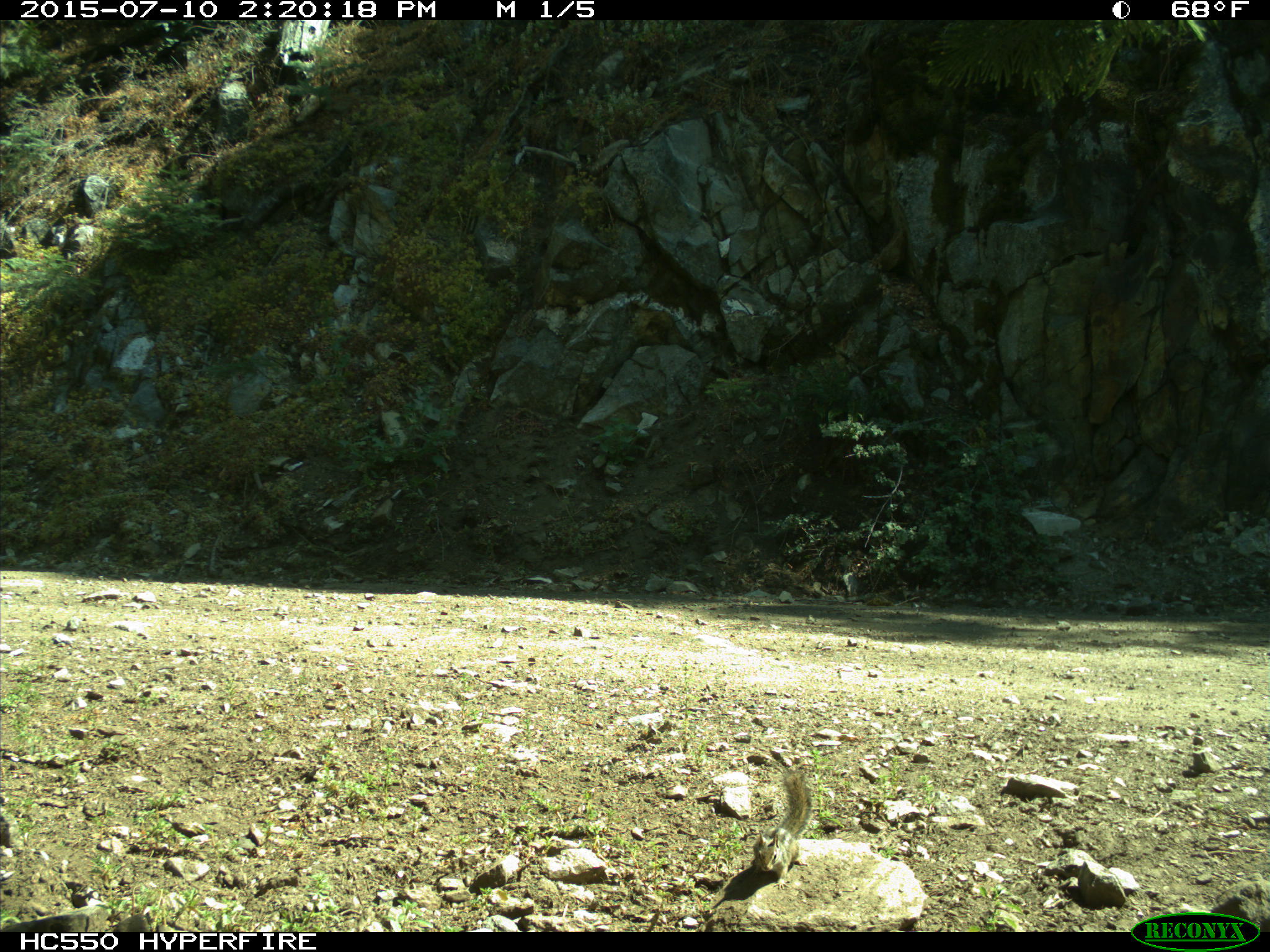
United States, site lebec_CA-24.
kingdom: Animalia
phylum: Chordata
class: Mammalia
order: Rodentia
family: Sciuridae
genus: Tamias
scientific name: Tamias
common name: chipmunk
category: unidentified chipmunk